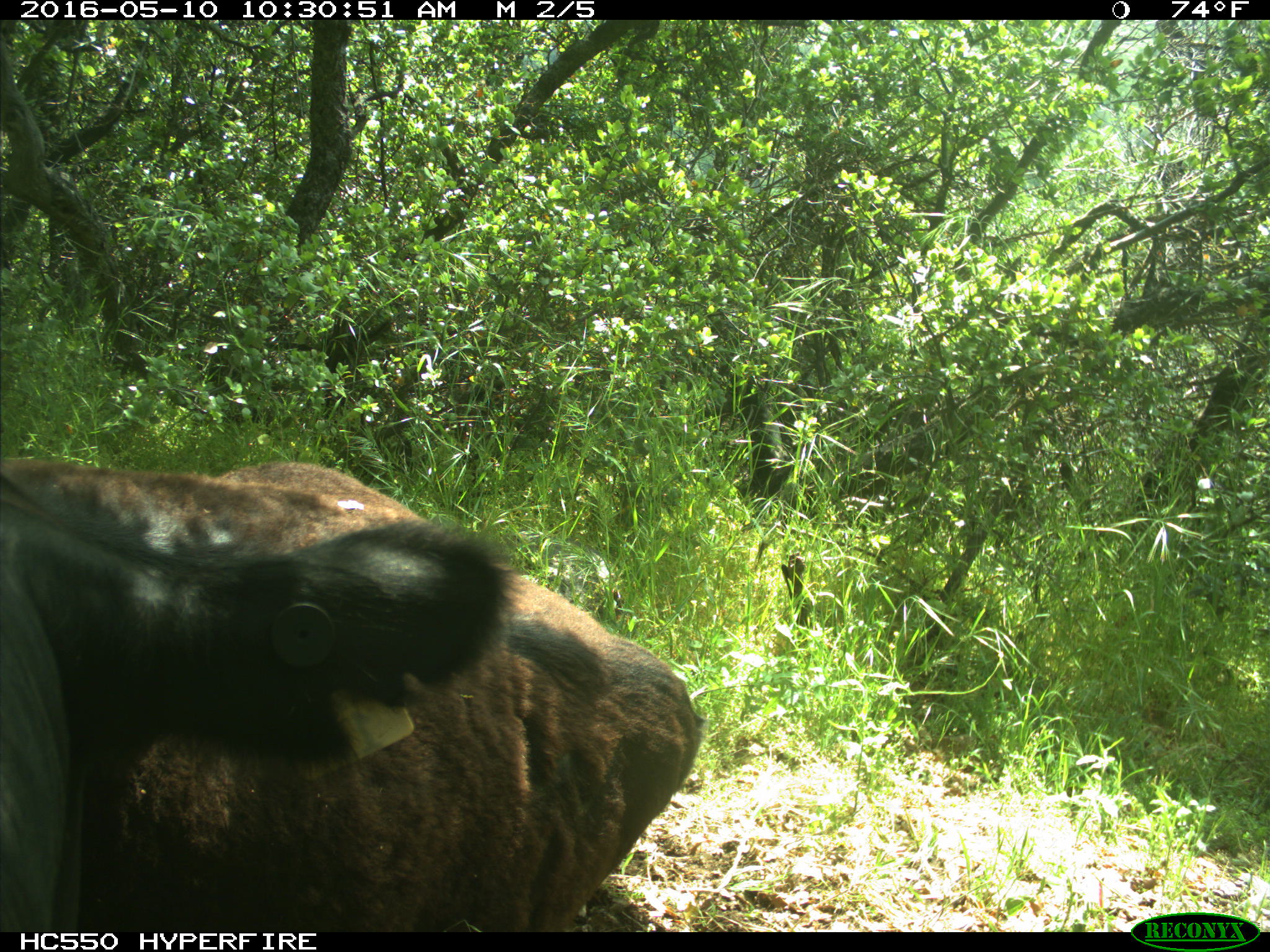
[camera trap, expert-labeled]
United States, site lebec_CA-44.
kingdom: Animalia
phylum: Chordata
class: Mammalia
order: Artiodactyla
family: Bovidae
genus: Bos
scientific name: Bos taurus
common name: domestic cow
Bos taurus (domestic cow).